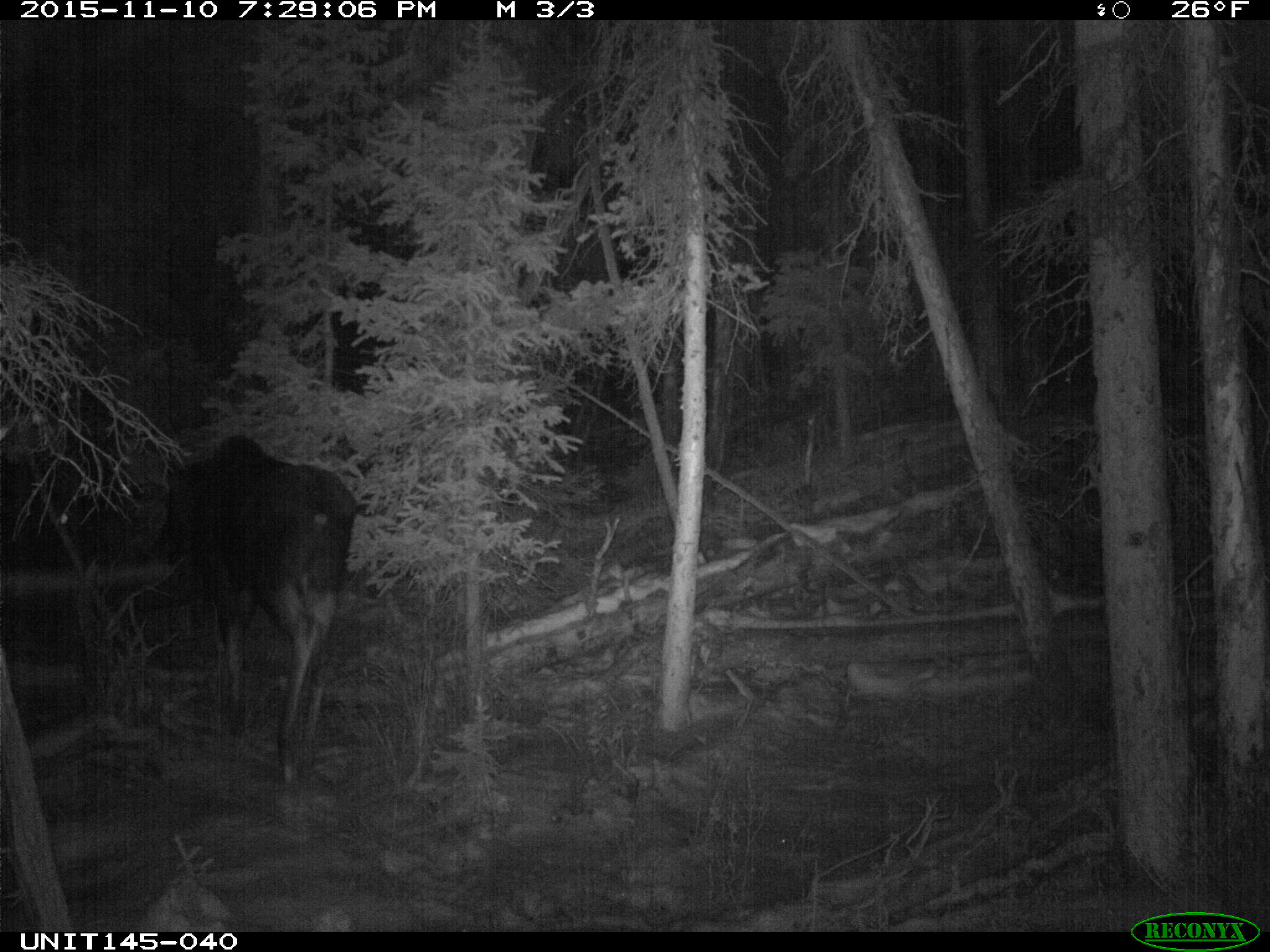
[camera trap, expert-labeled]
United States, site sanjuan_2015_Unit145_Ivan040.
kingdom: Animalia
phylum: Chordata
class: Mammalia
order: Artiodactyla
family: Cervidae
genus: Alces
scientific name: Alces alces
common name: moose